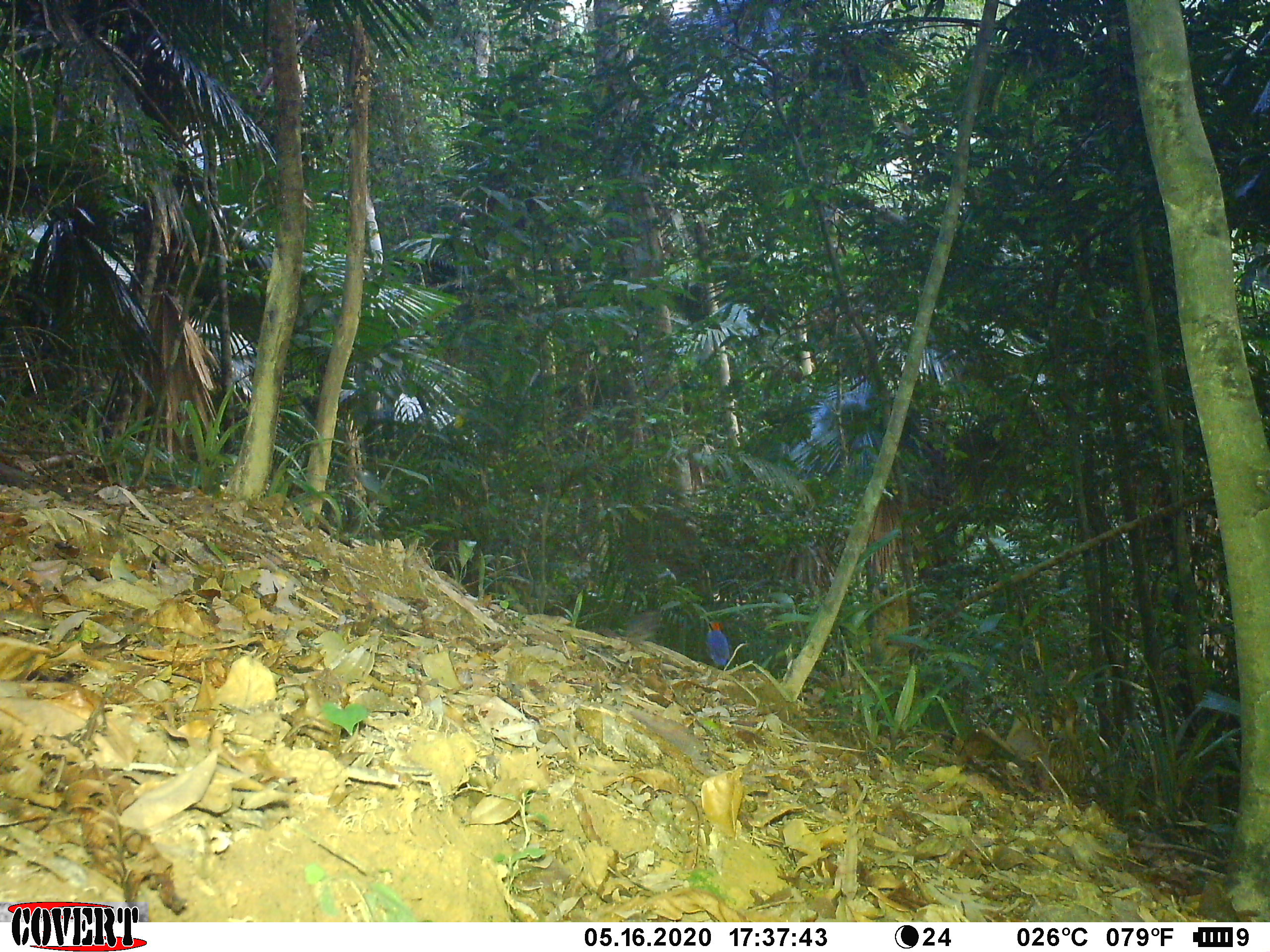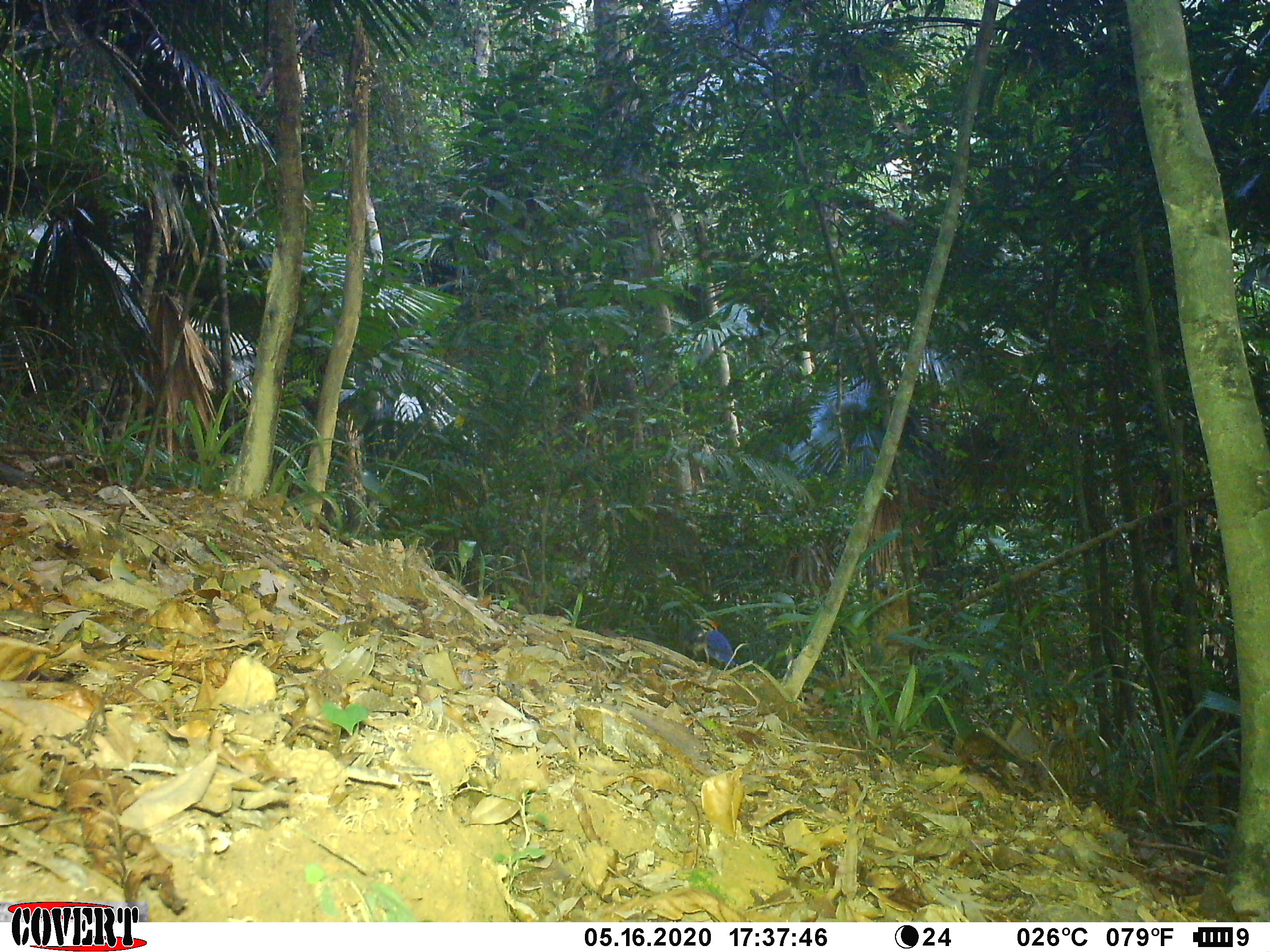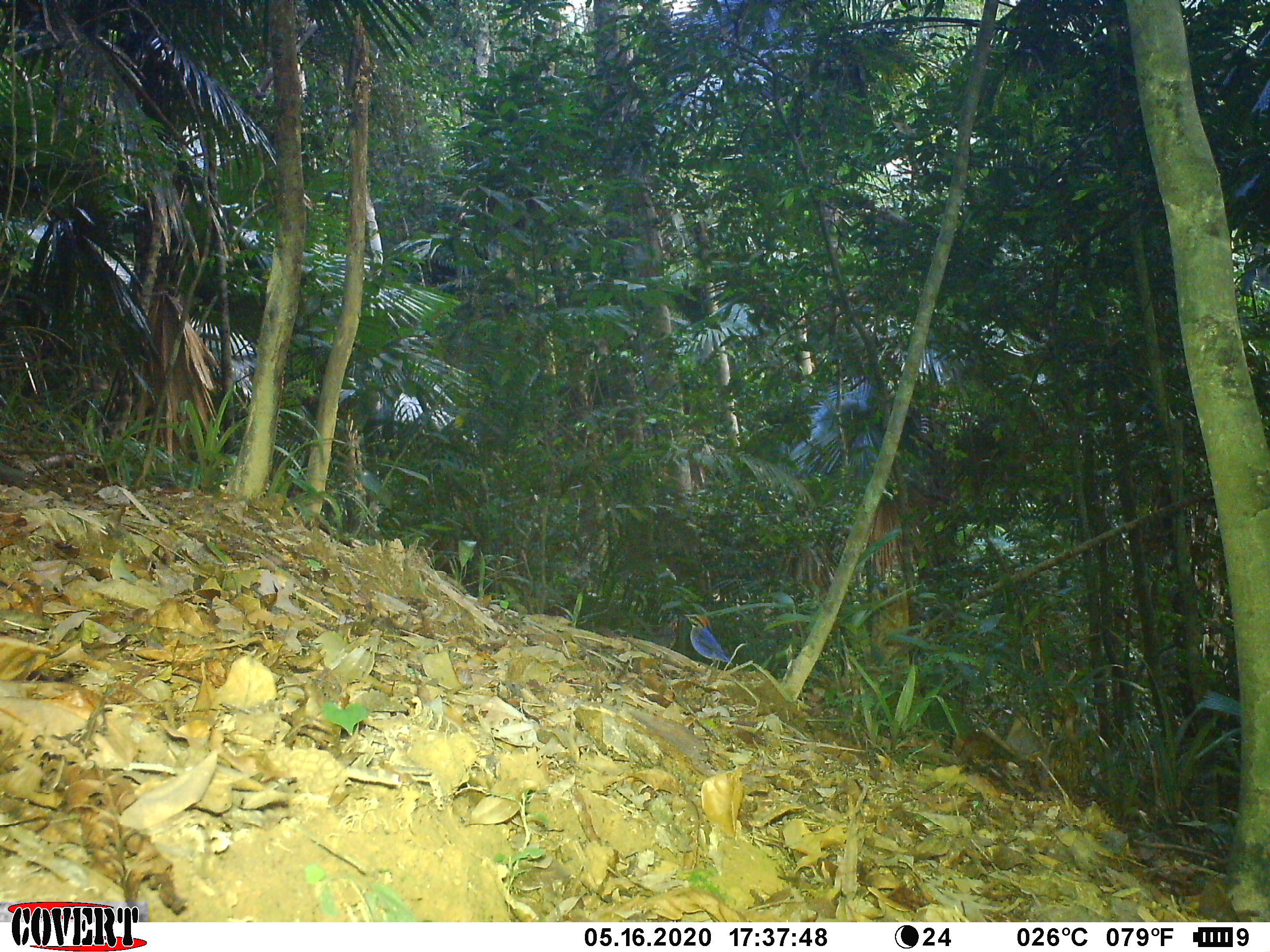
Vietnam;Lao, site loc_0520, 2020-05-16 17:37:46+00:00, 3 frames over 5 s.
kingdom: Animalia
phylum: Chordata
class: Aves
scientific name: Aves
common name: bird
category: unidentified bird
Unidentified bird (bird) (Aves). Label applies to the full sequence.